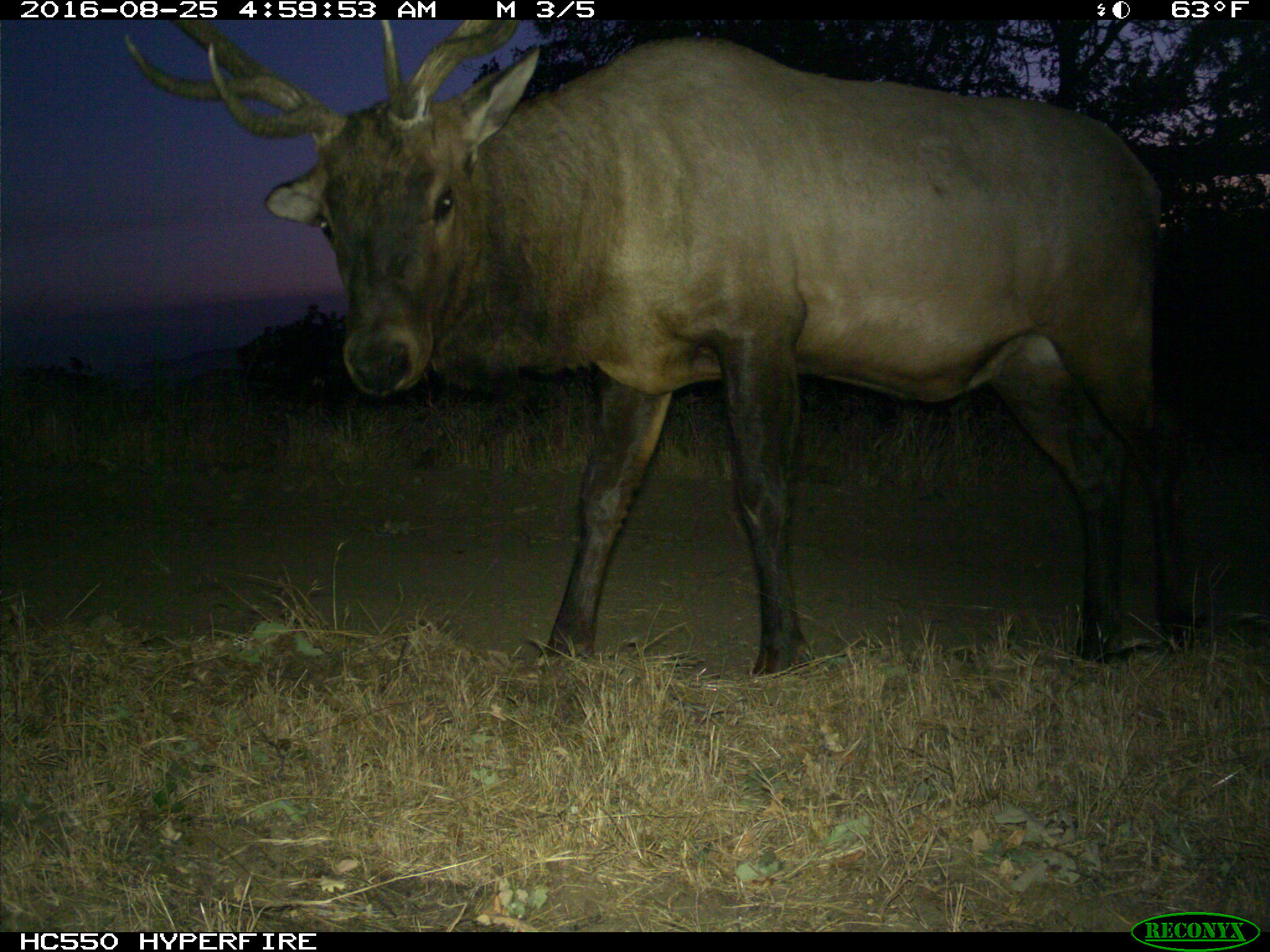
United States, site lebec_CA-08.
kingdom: Animalia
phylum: Chordata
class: Mammalia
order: Artiodactyla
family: Cervidae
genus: Cervus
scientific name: Cervus canadensis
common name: elk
Cervus canadensis (elk).